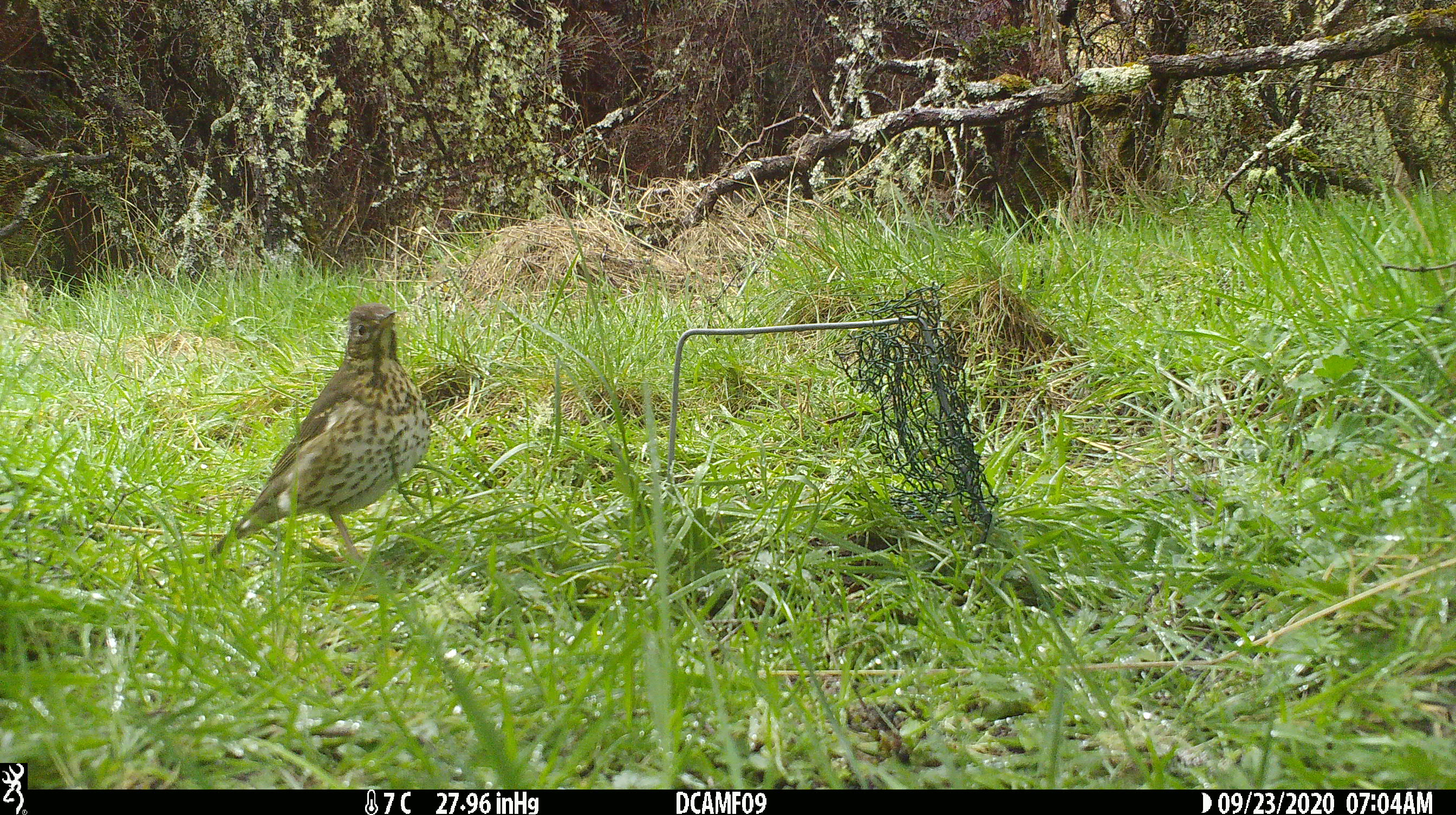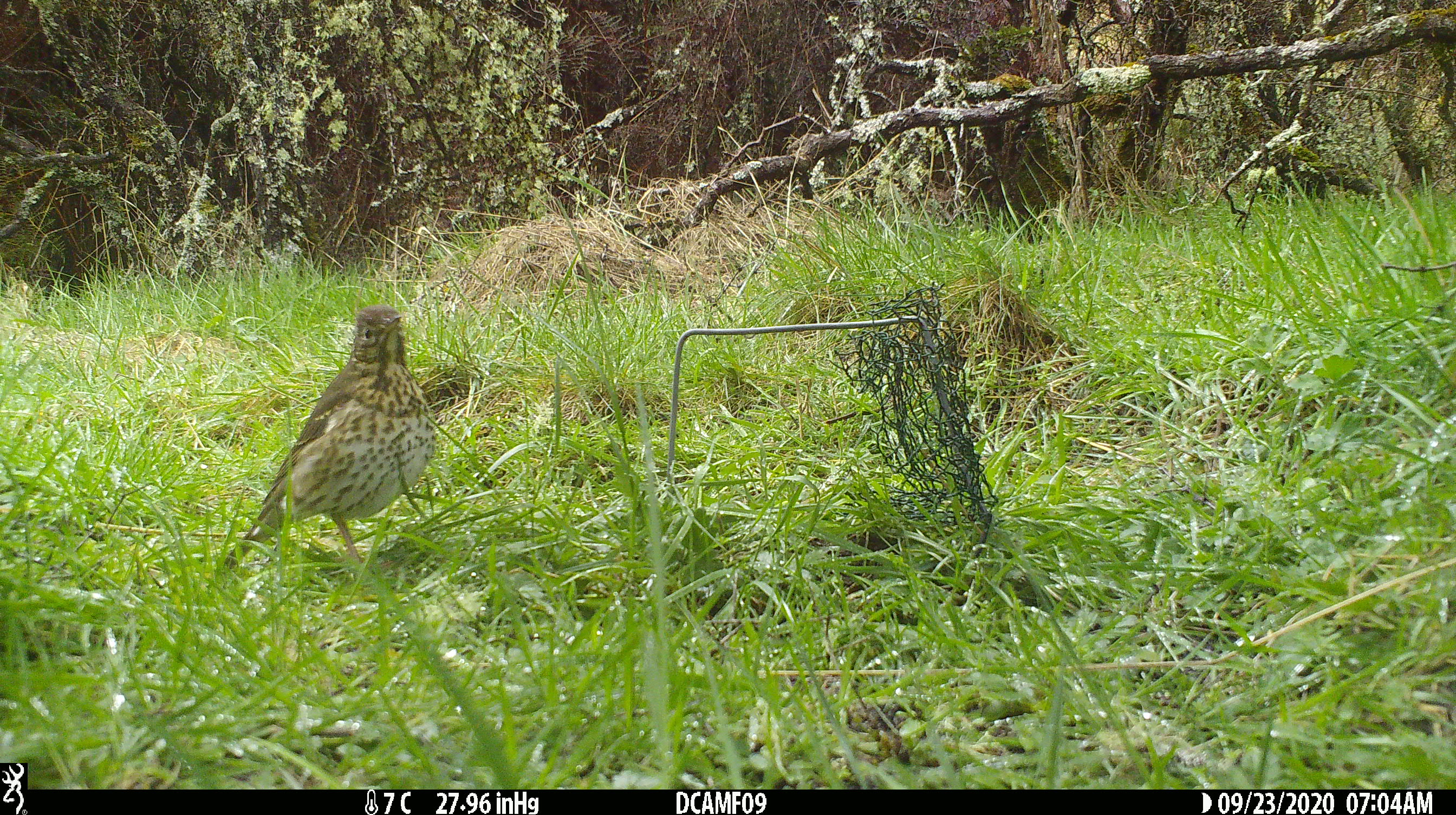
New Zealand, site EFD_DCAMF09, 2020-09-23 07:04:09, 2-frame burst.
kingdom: Animalia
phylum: Chordata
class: Aves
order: Passeriformes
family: Turdidae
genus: Turdus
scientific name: Turdus philomelos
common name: song thrush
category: thrush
Thrush (song thrush) (Turdus philomelos).